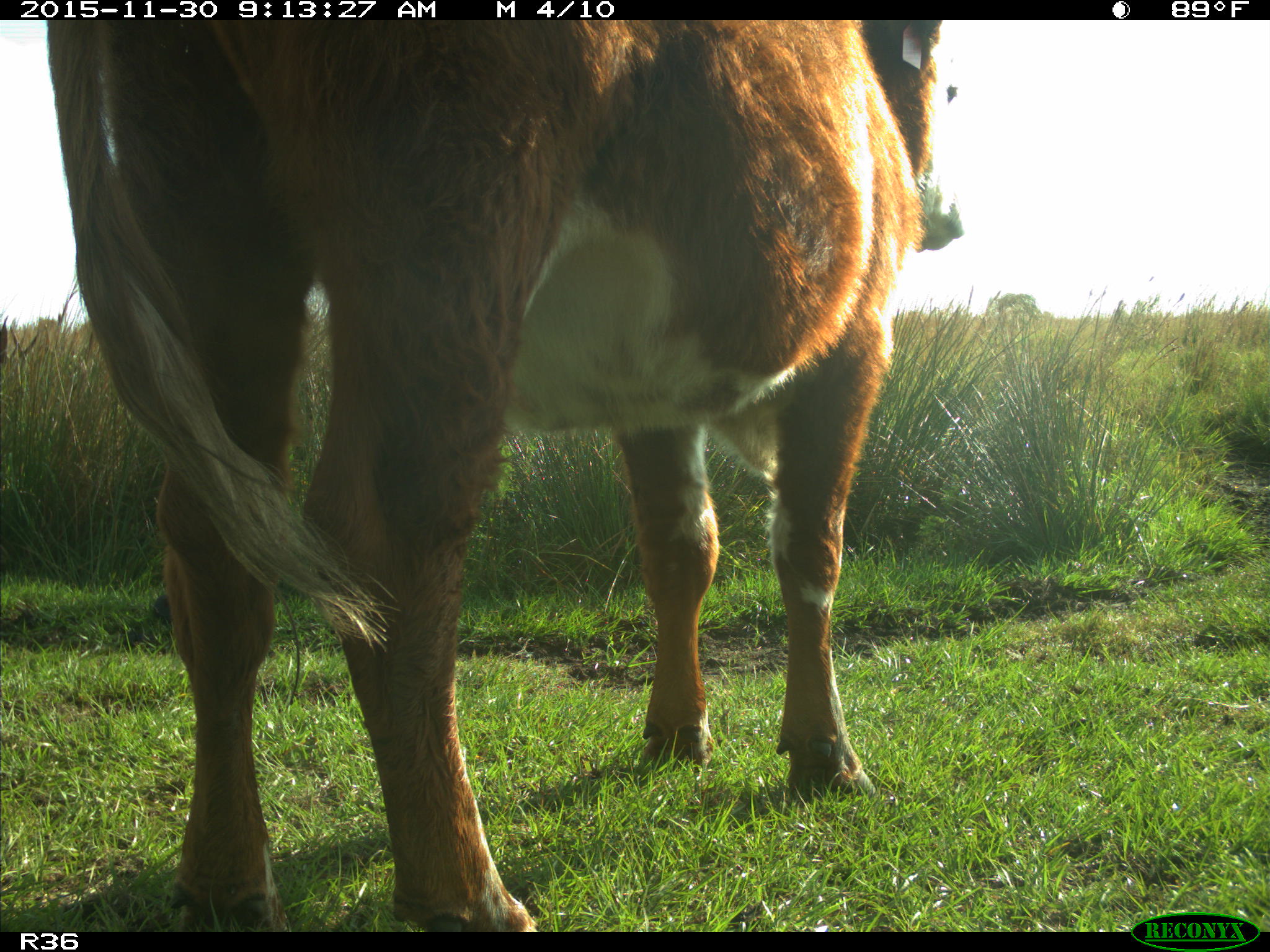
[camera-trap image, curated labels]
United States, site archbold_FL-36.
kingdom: Animalia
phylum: Chordata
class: Mammalia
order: Artiodactyla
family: Bovidae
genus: Bos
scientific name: Bos taurus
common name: domestic cow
Bos taurus (domestic cow).